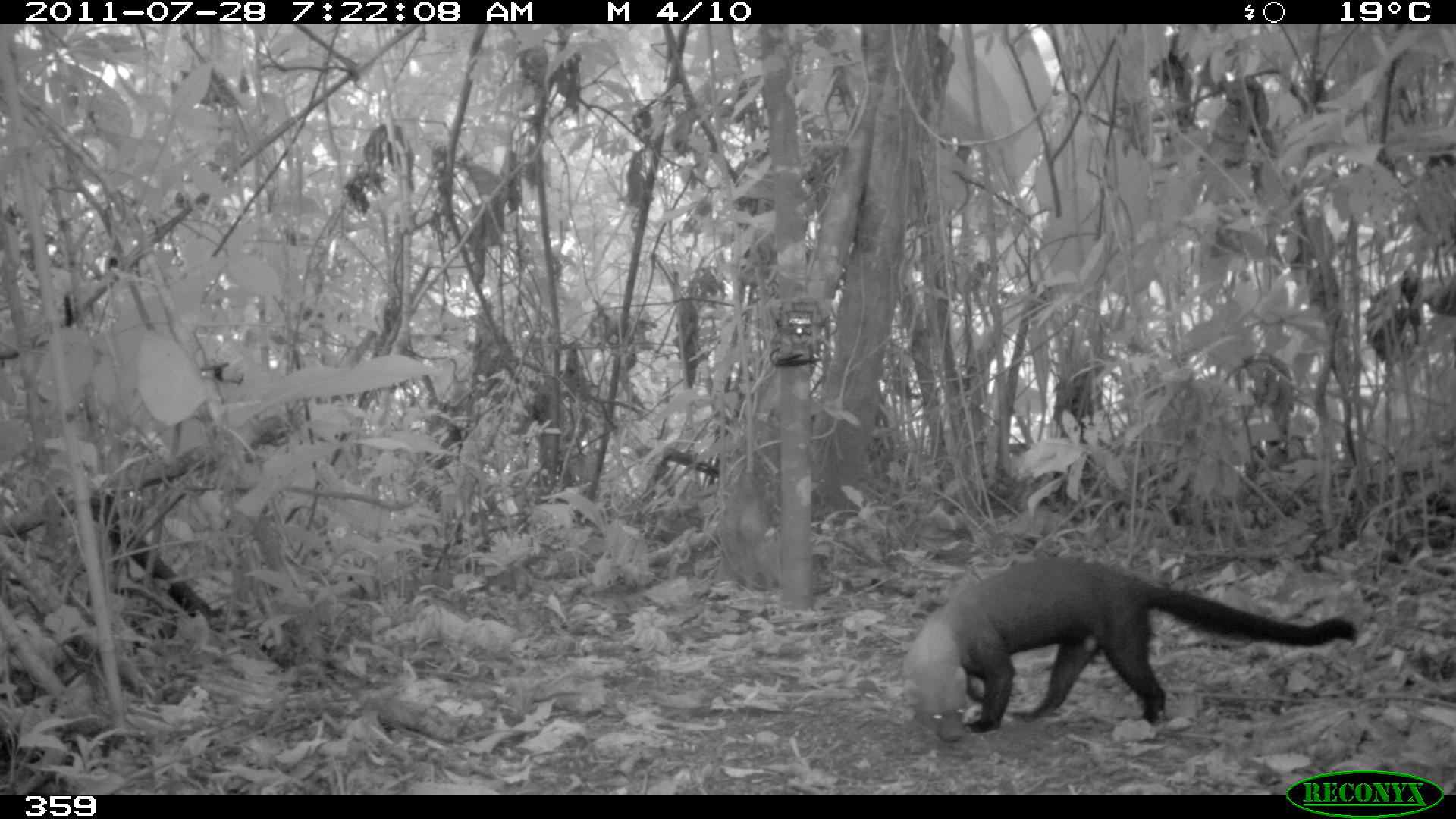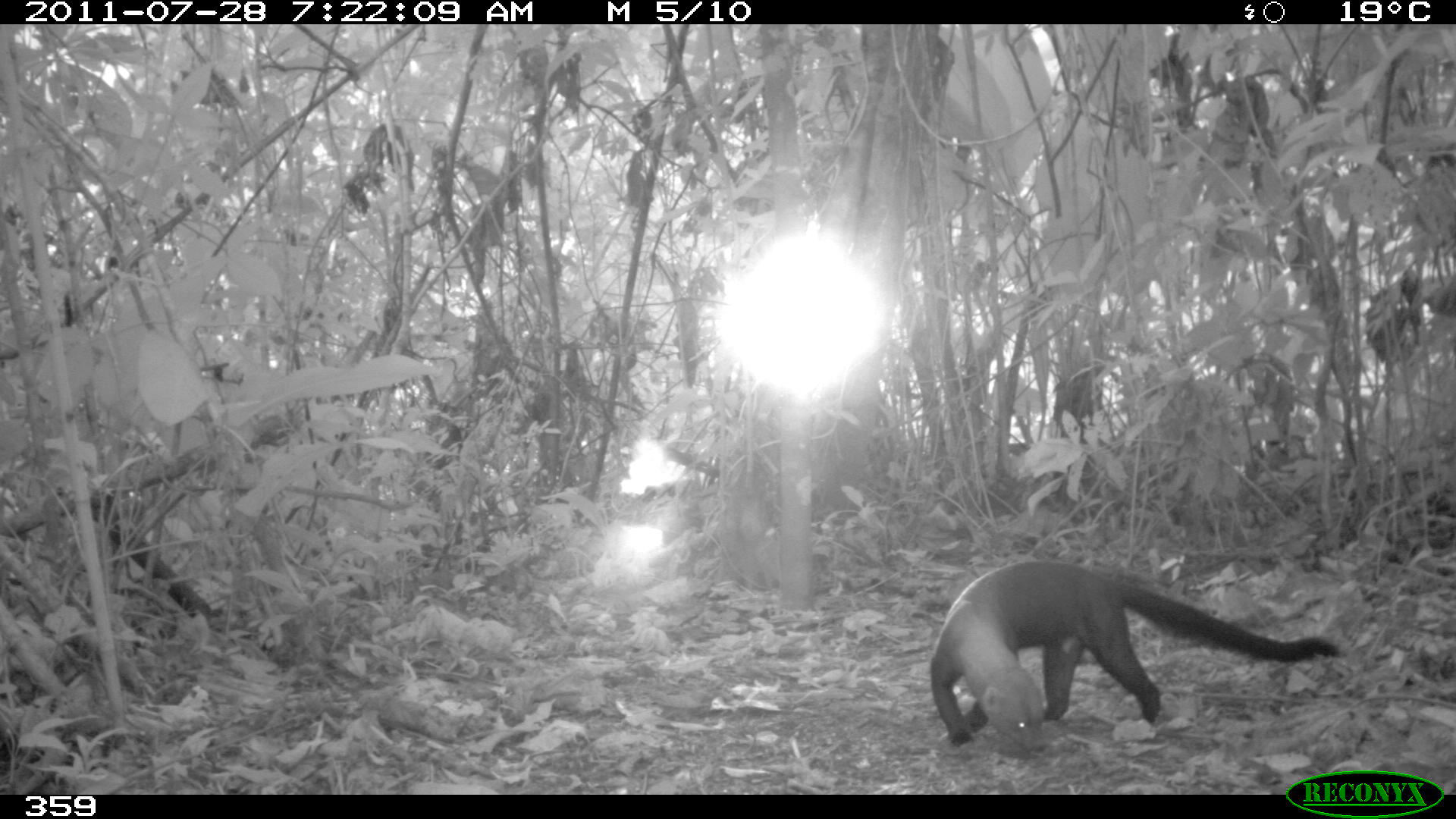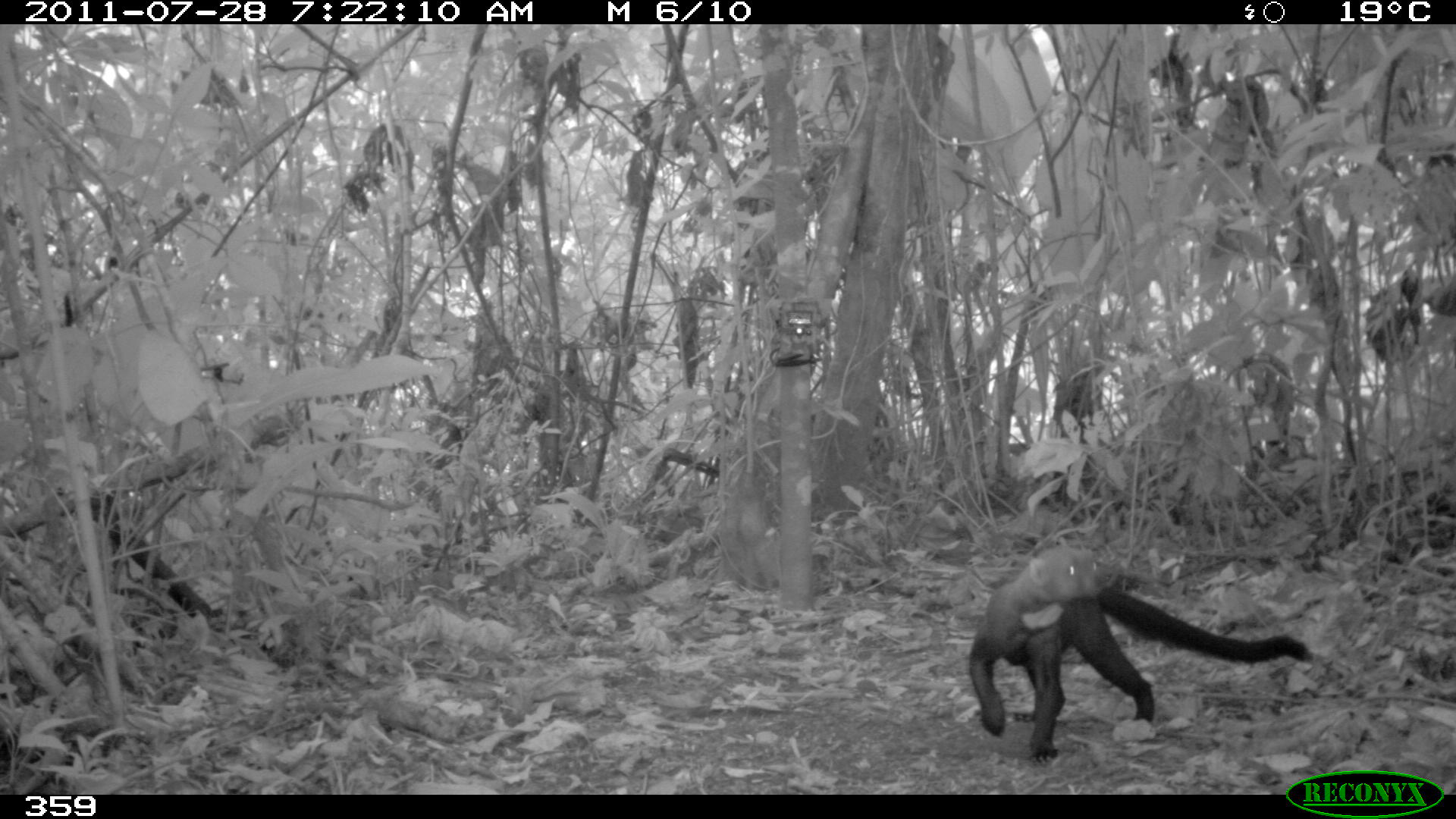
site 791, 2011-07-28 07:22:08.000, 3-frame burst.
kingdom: Animalia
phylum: Chordata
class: Mammalia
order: Carnivora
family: Mustelidae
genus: Eira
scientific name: Eira barbara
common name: tayra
Eira barbara (tayra).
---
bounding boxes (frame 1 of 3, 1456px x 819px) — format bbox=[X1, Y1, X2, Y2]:
eira barbara: bbox=[905, 558, 1358, 742]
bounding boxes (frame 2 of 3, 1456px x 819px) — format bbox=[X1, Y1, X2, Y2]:
eira barbara: bbox=[930, 560, 1341, 751]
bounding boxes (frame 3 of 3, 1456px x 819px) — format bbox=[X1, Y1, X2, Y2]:
eira barbara: bbox=[970, 546, 1313, 766]